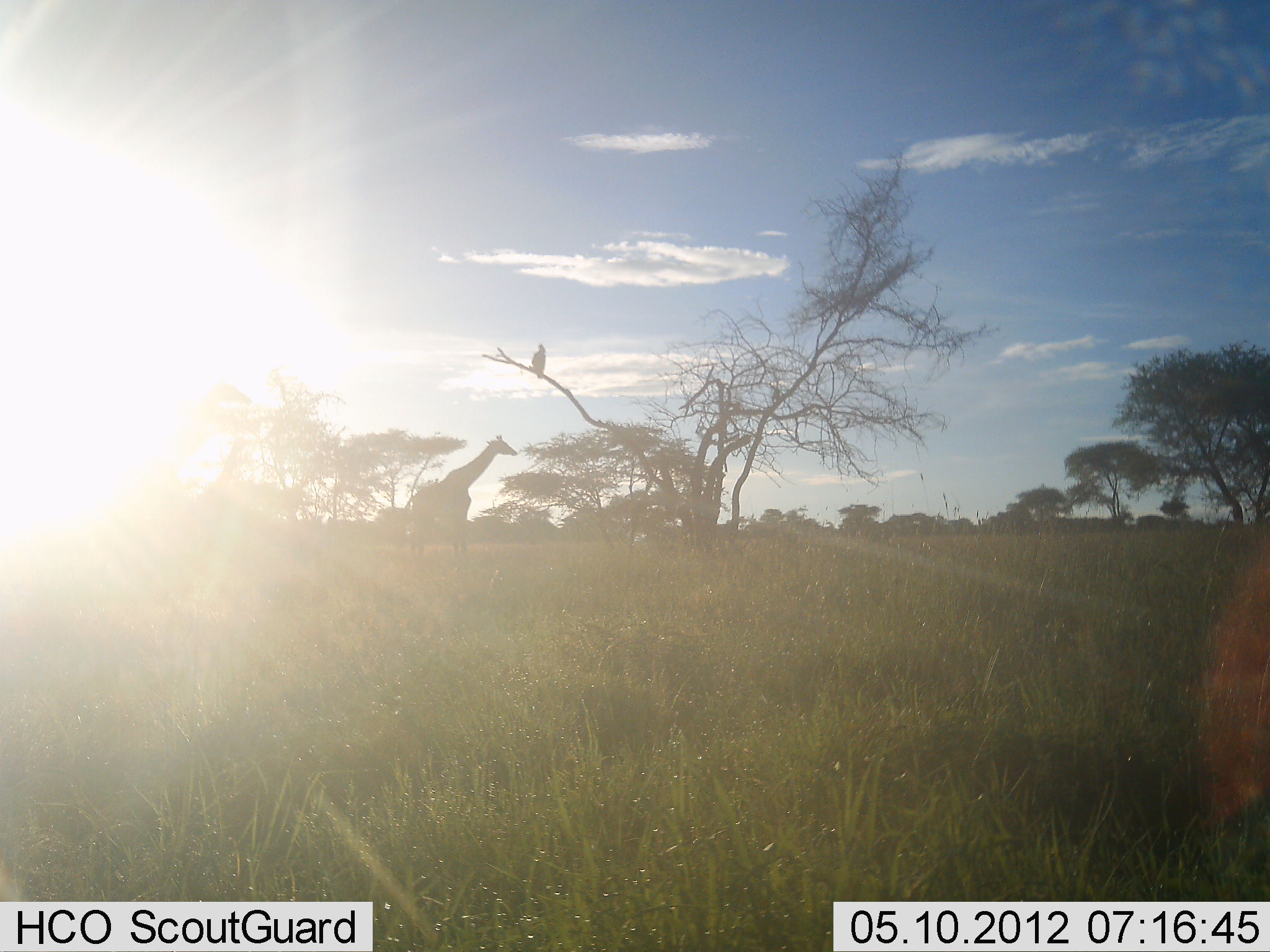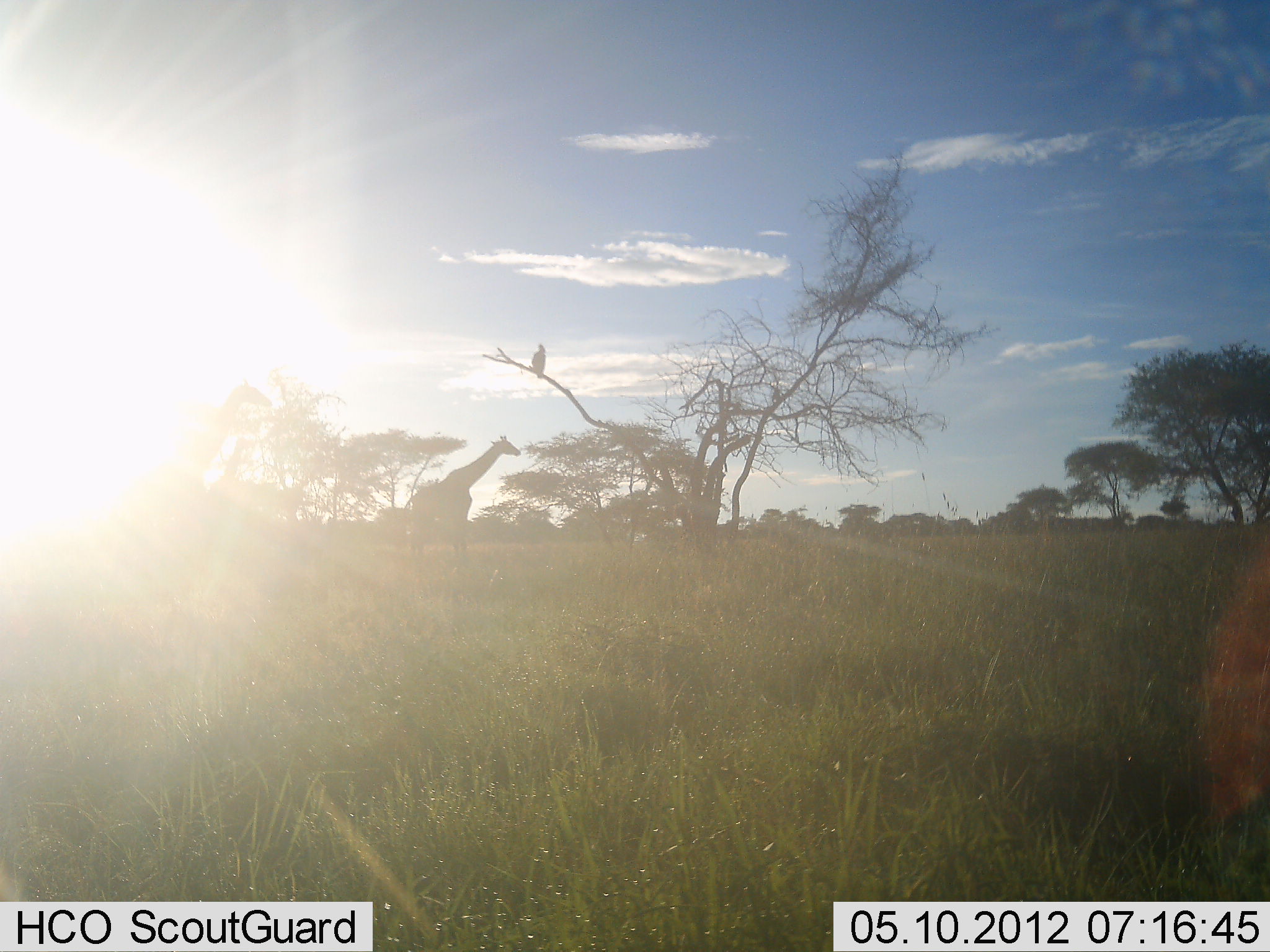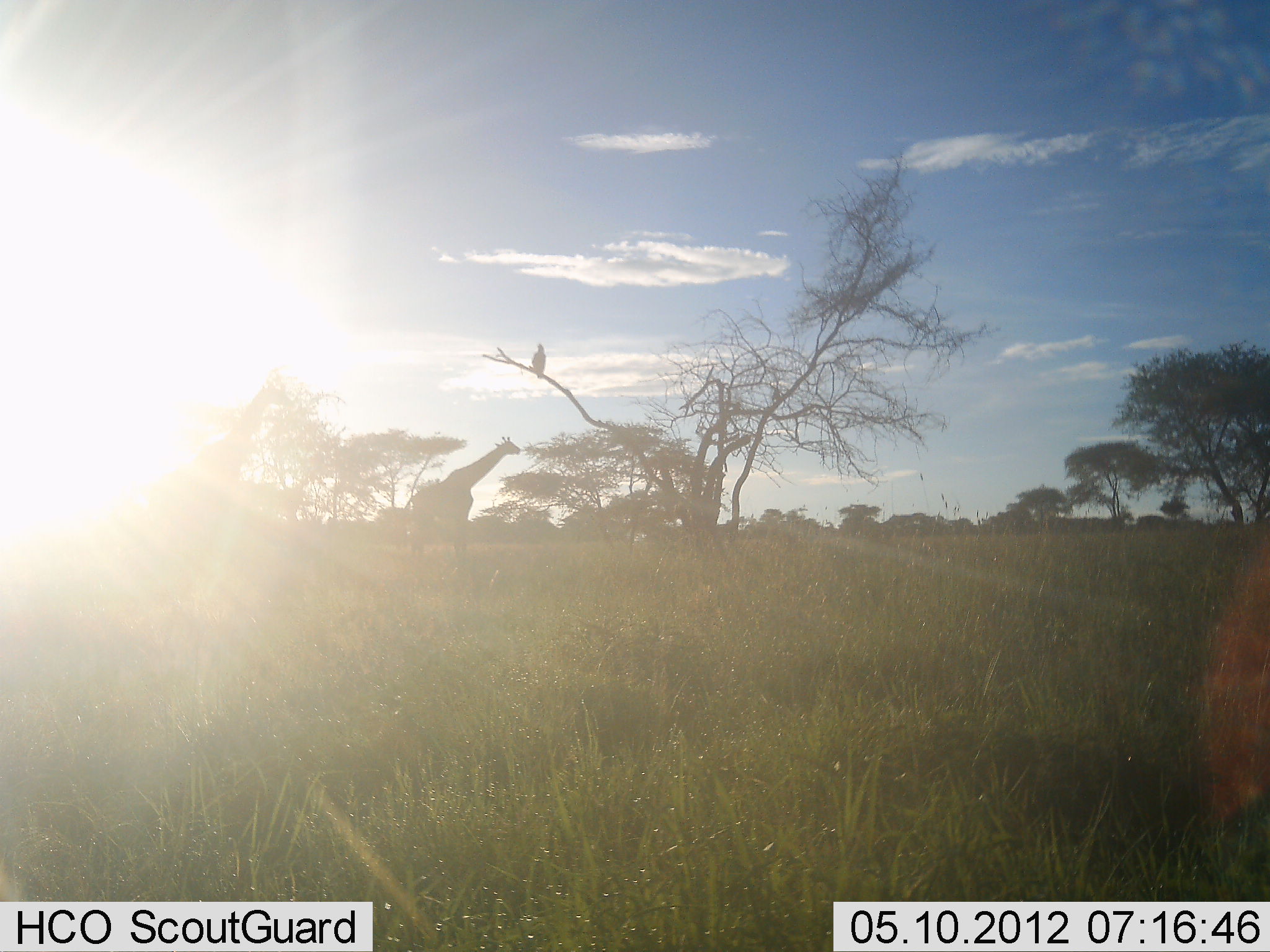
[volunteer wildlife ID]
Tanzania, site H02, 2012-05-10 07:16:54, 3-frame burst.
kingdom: Animalia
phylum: Chordata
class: Mammalia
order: Artiodactyla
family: Giraffidae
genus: Giraffa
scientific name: Giraffa camelopardalis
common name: giraffe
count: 2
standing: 62%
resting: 0%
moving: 43%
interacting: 0%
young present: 0%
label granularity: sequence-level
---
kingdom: Animalia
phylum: Chordata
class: Aves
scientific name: Aves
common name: bird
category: otherbird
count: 1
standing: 33%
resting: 67%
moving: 0%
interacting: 0%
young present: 0%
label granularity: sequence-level